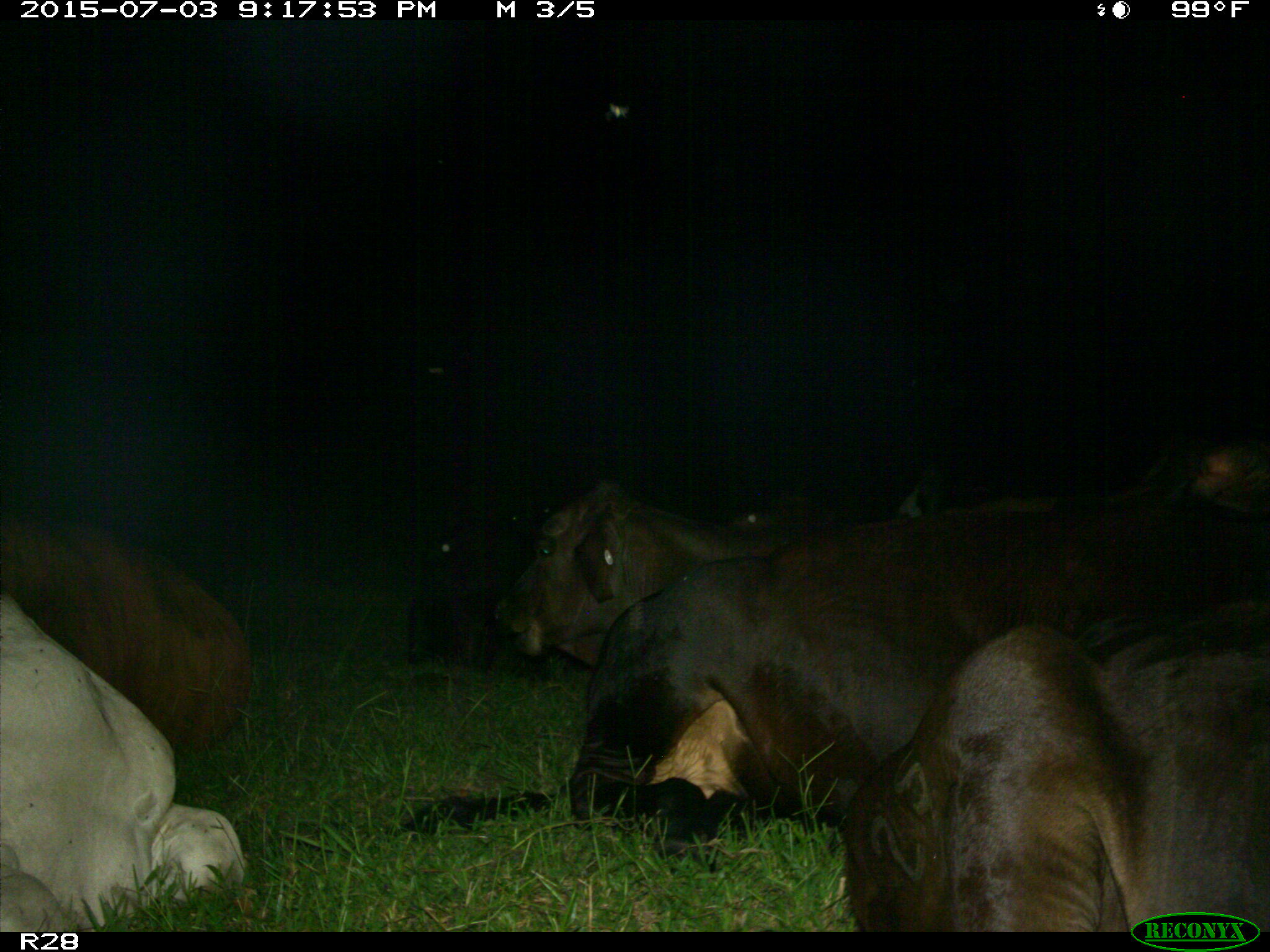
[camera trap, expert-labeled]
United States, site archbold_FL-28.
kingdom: Animalia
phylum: Chordata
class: Mammalia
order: Artiodactyla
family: Bovidae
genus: Bos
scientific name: Bos taurus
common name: domestic cow